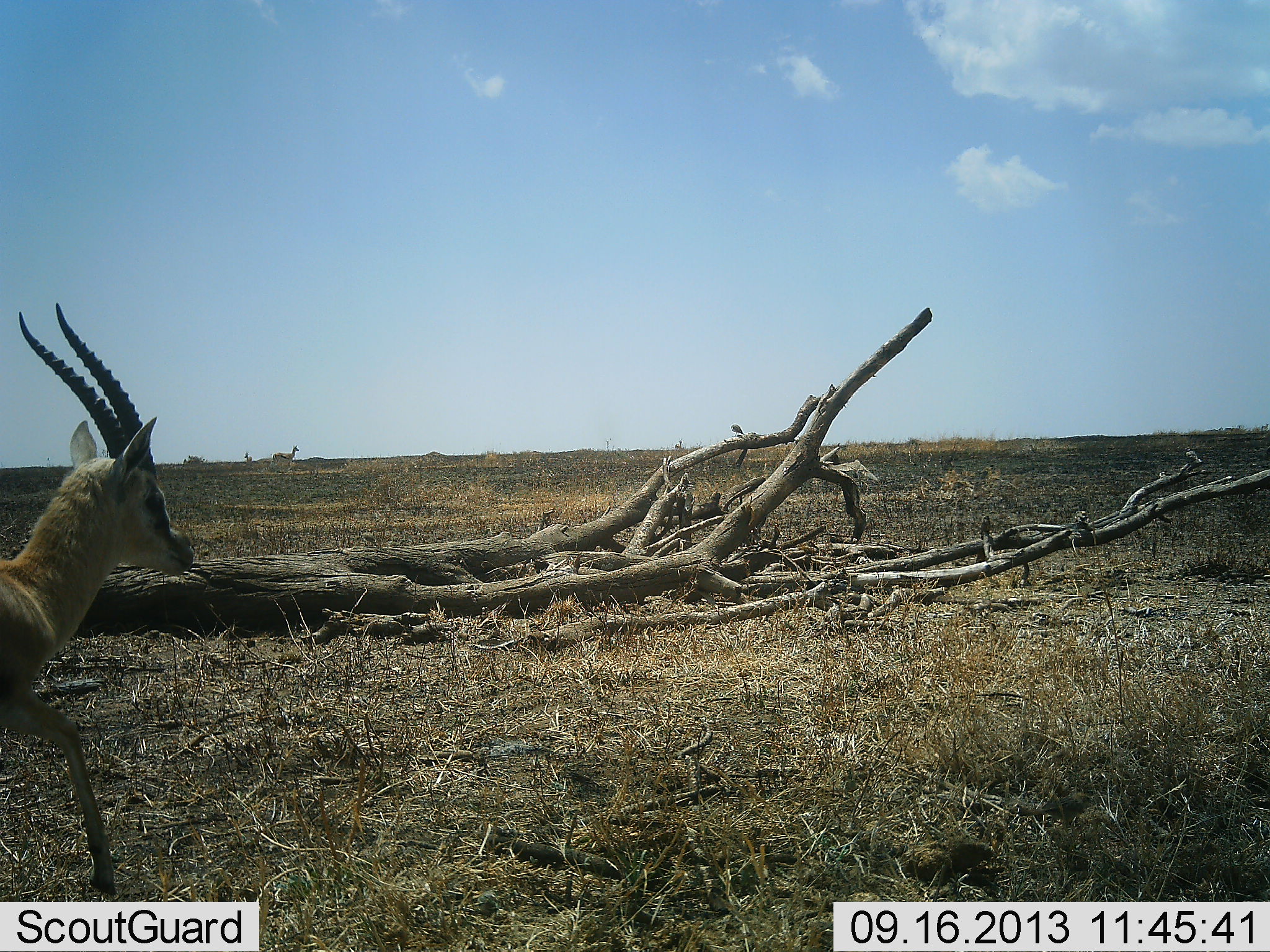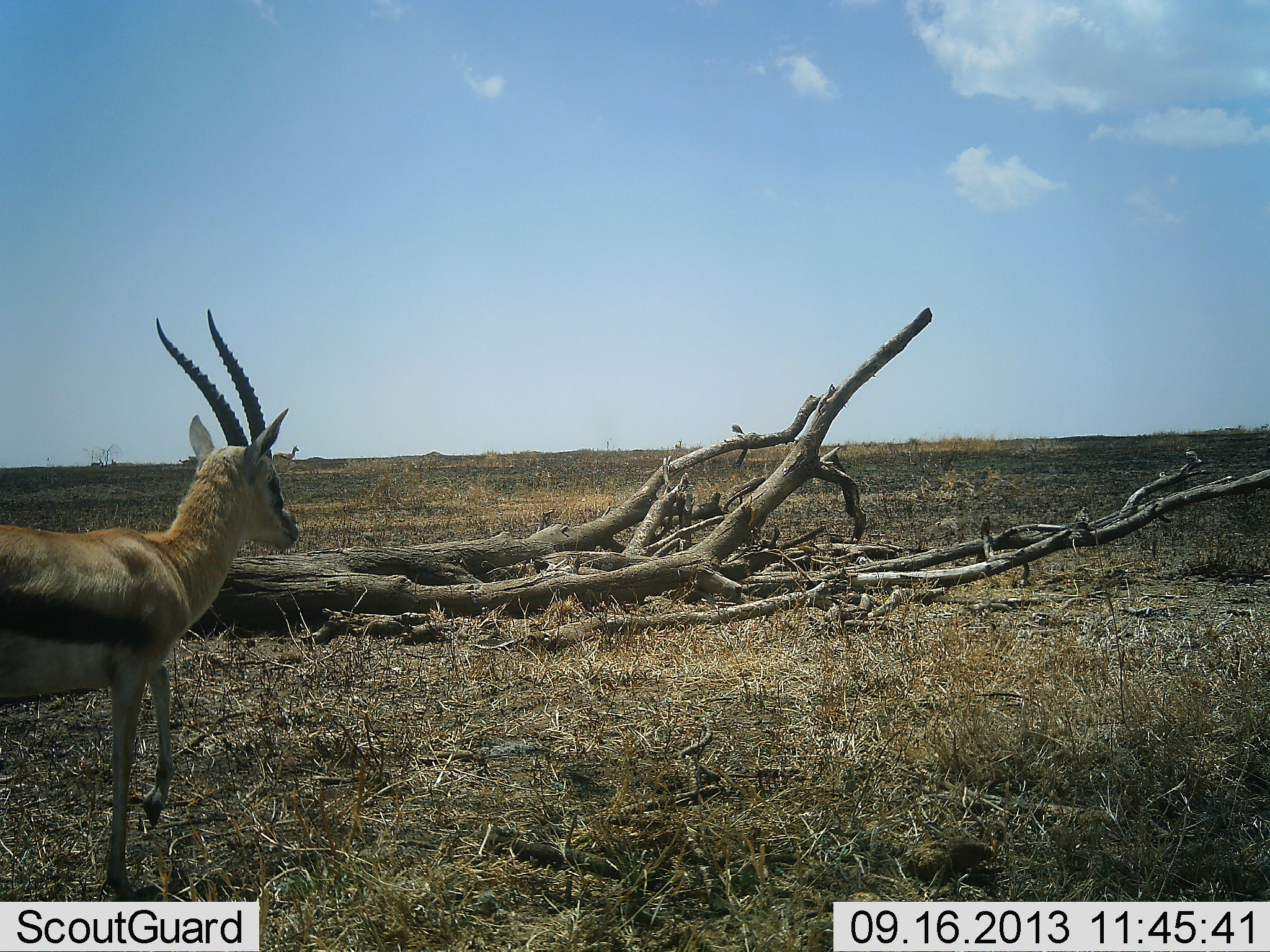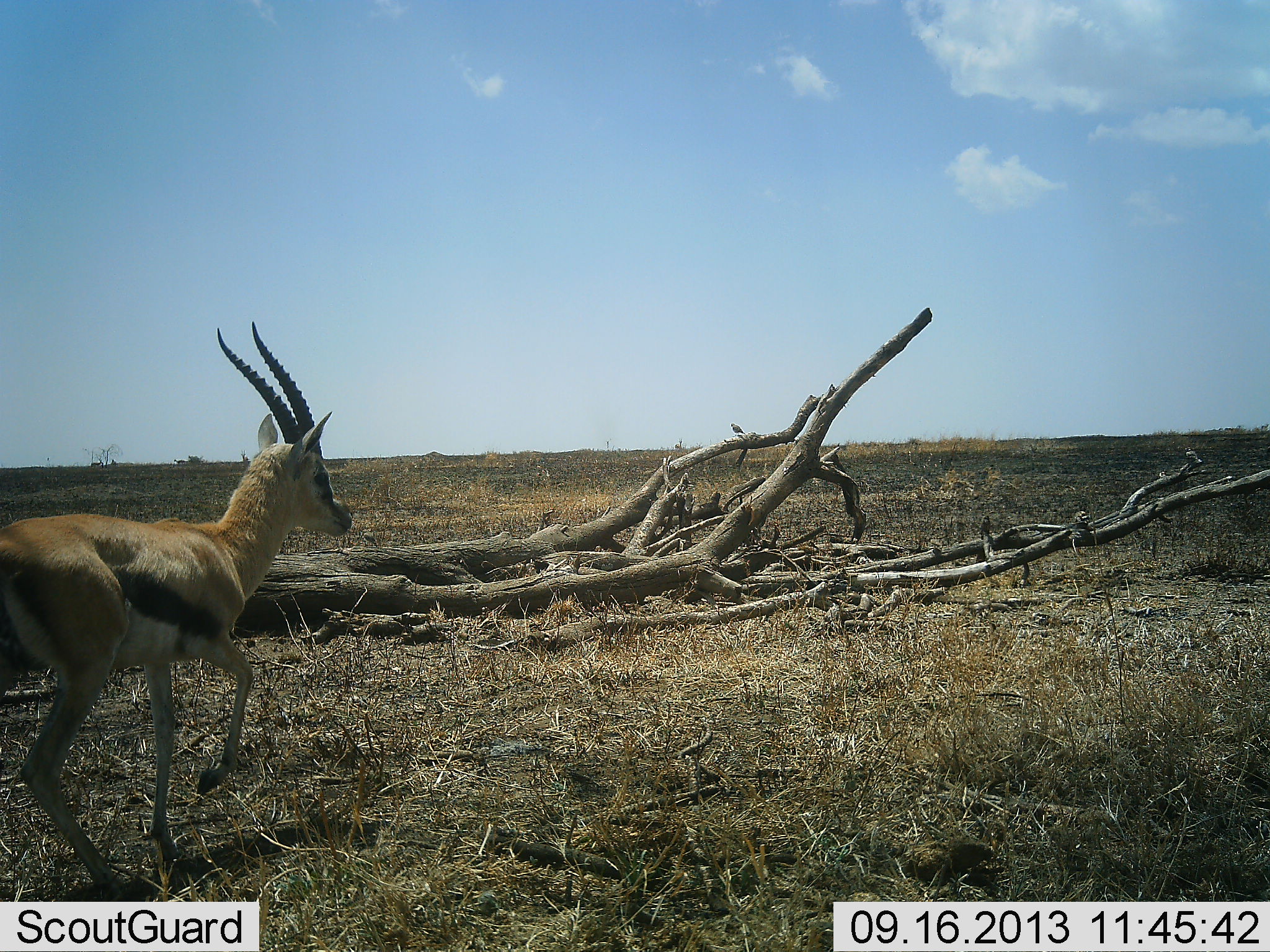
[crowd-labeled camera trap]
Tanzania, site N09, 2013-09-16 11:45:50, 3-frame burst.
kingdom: Animalia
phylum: Chordata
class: Mammalia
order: Artiodactyla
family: Bovidae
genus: Eudorcas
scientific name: Eudorcas thomsonii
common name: thomson's gazelle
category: gazellethomsons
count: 1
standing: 8%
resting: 0%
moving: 92%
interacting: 0%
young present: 0%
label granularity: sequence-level